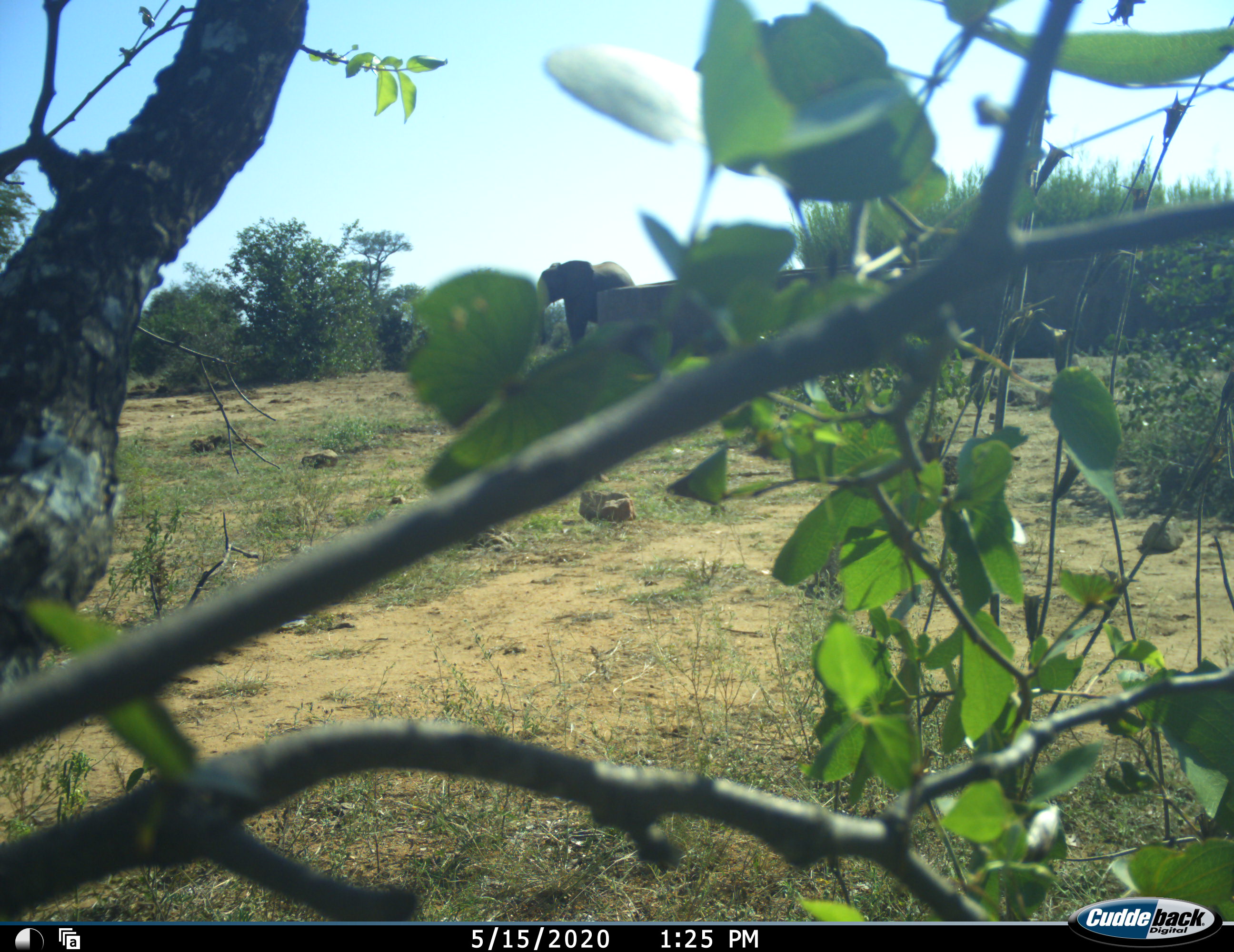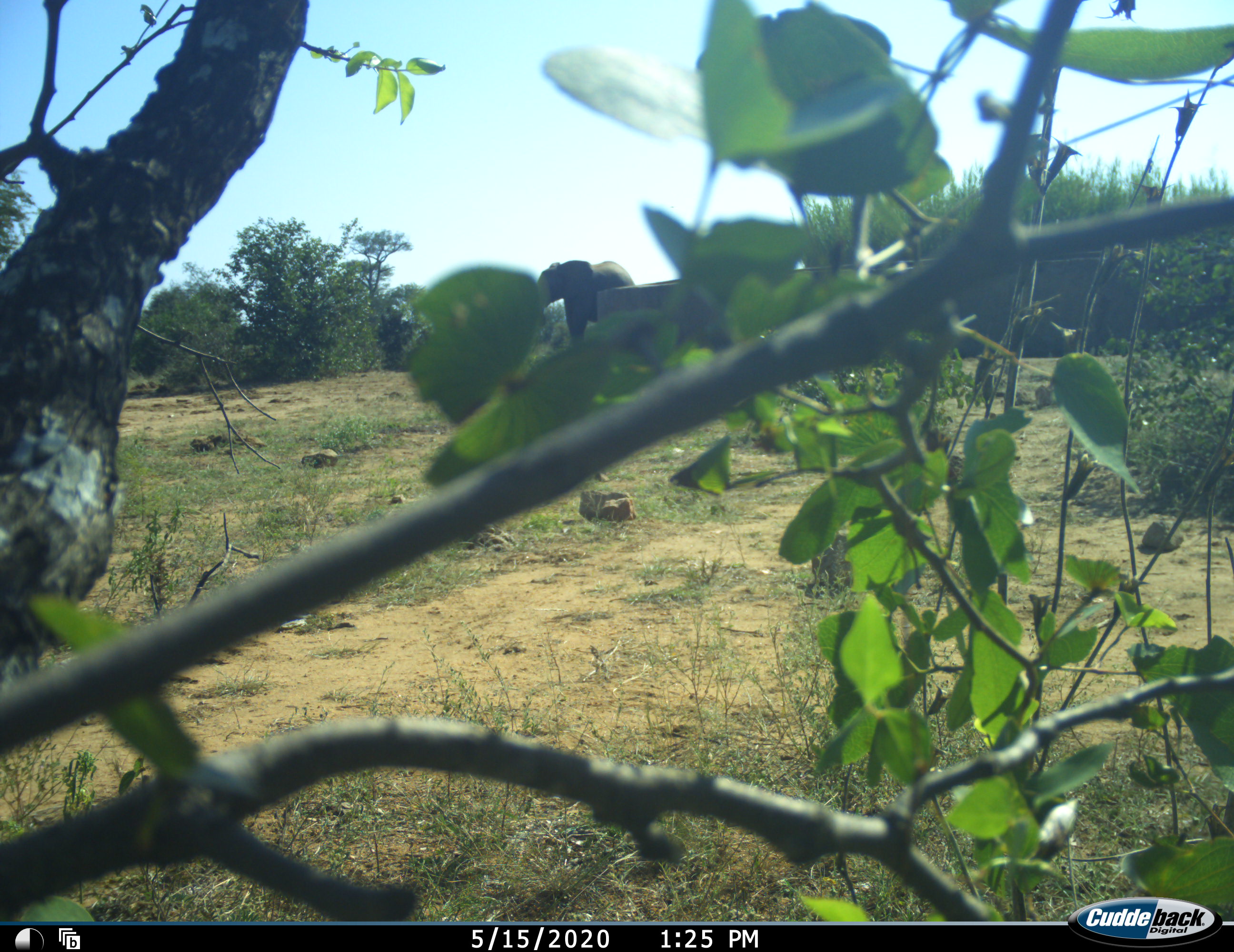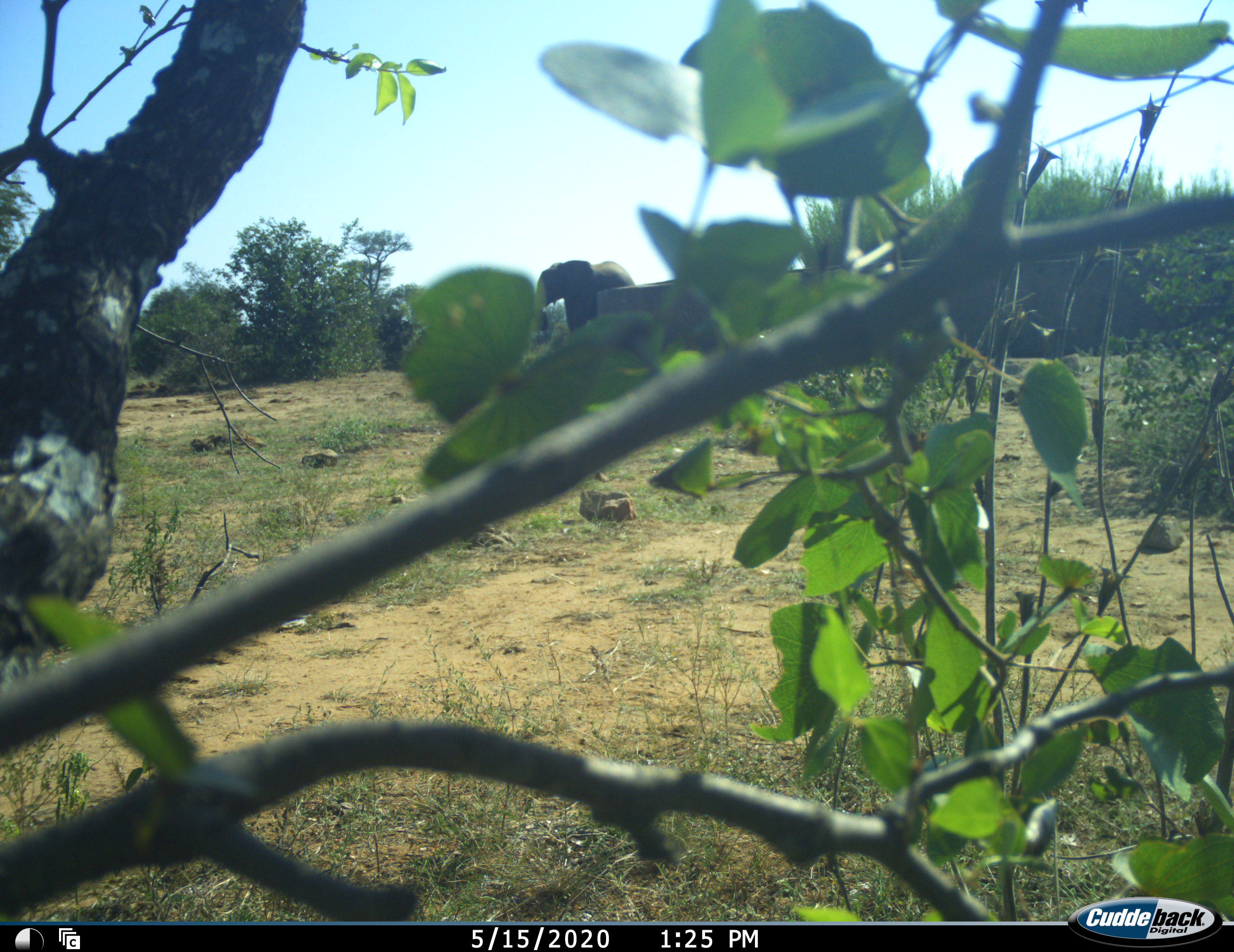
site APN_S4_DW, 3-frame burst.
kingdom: Animalia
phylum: Chordata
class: Mammalia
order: Proboscidea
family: Elephantidae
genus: Loxodonta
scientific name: Loxodonta africana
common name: african bush elephant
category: elephant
Elephant (african bush elephant) (Loxodonta africana), count 1. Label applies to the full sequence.